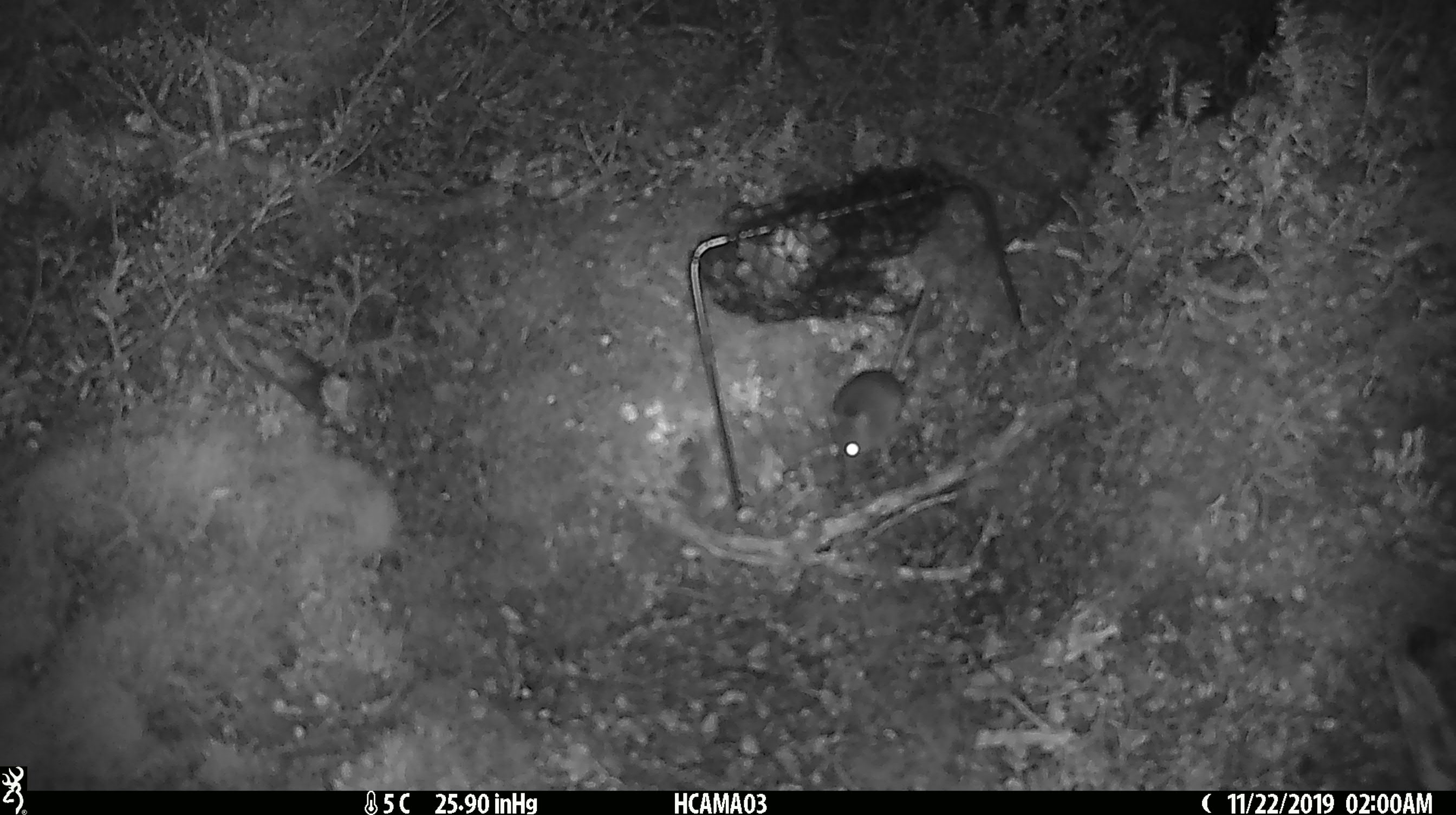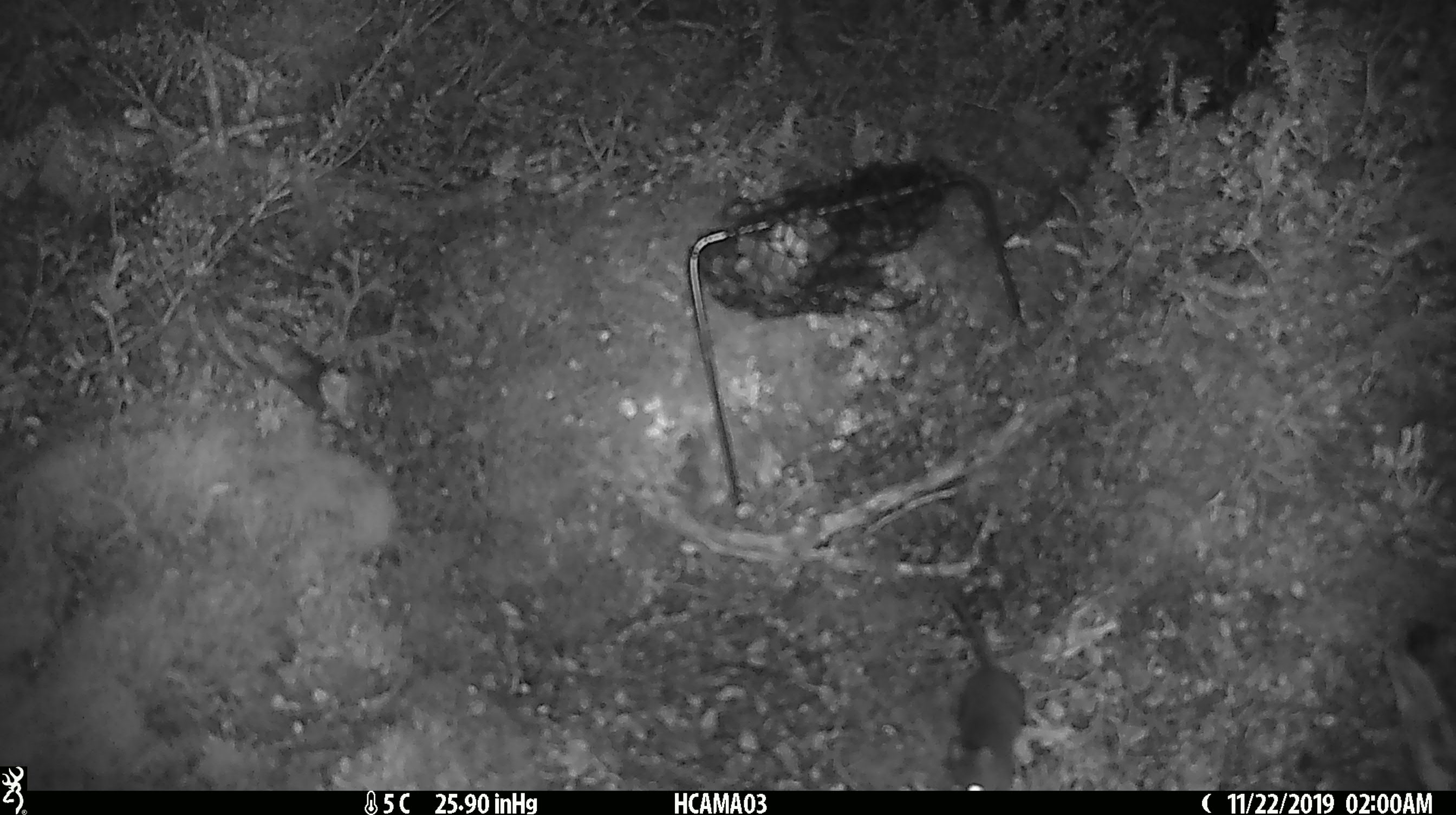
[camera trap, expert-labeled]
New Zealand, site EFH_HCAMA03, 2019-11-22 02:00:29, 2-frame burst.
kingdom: Animalia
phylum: Chordata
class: Mammalia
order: Rodentia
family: Muridae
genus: Mus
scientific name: Mus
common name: mouse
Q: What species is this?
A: Mouse (Mus).